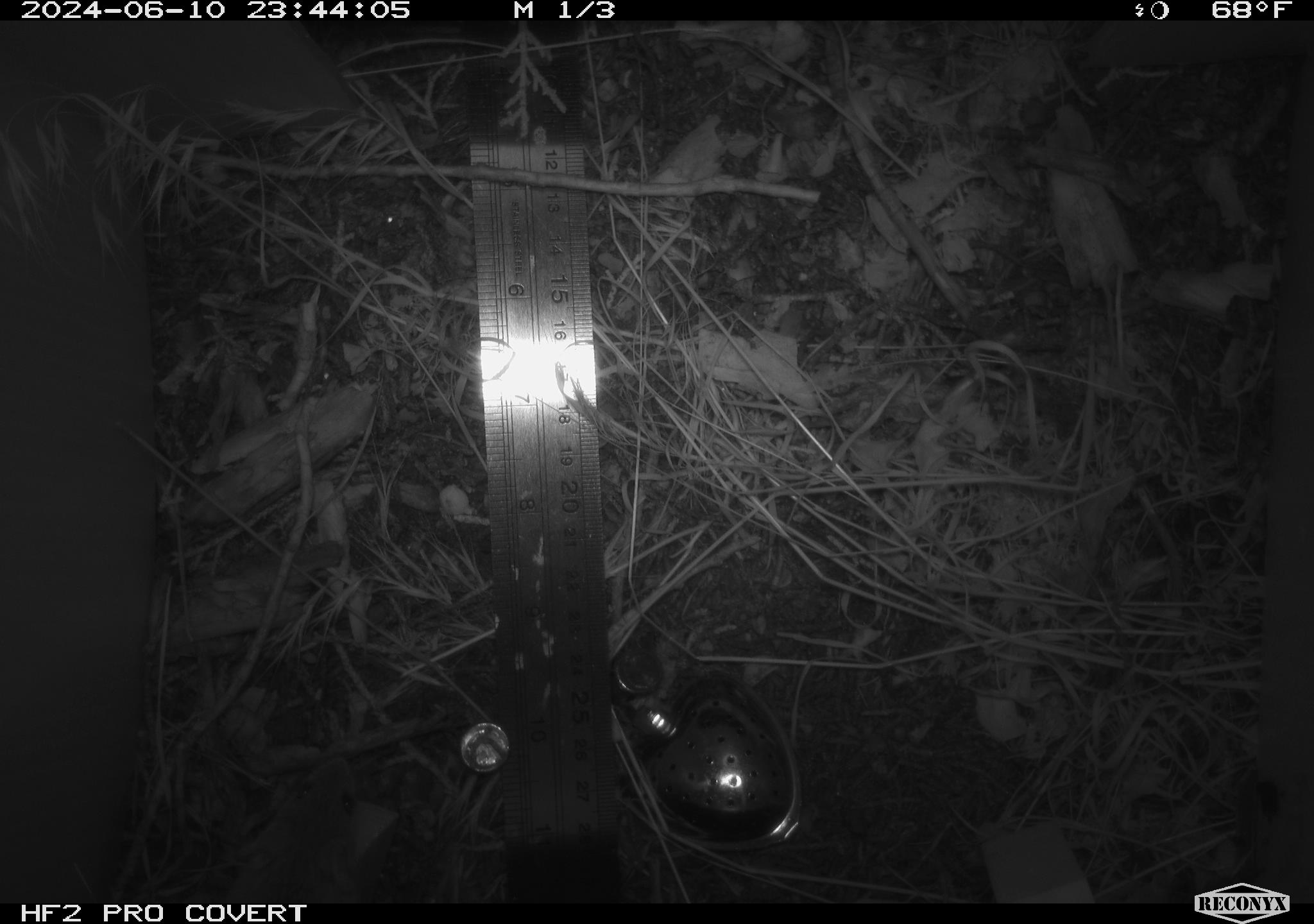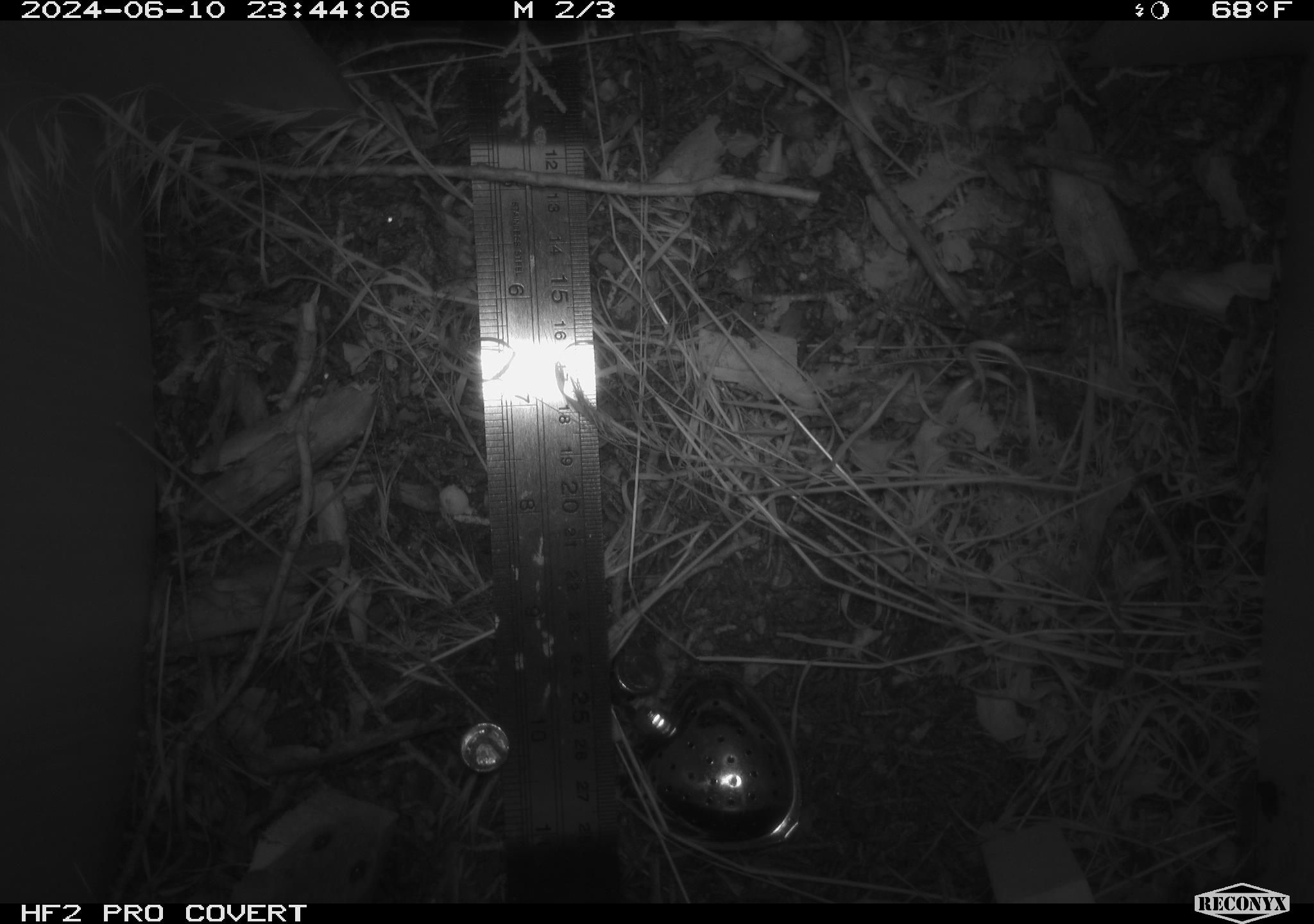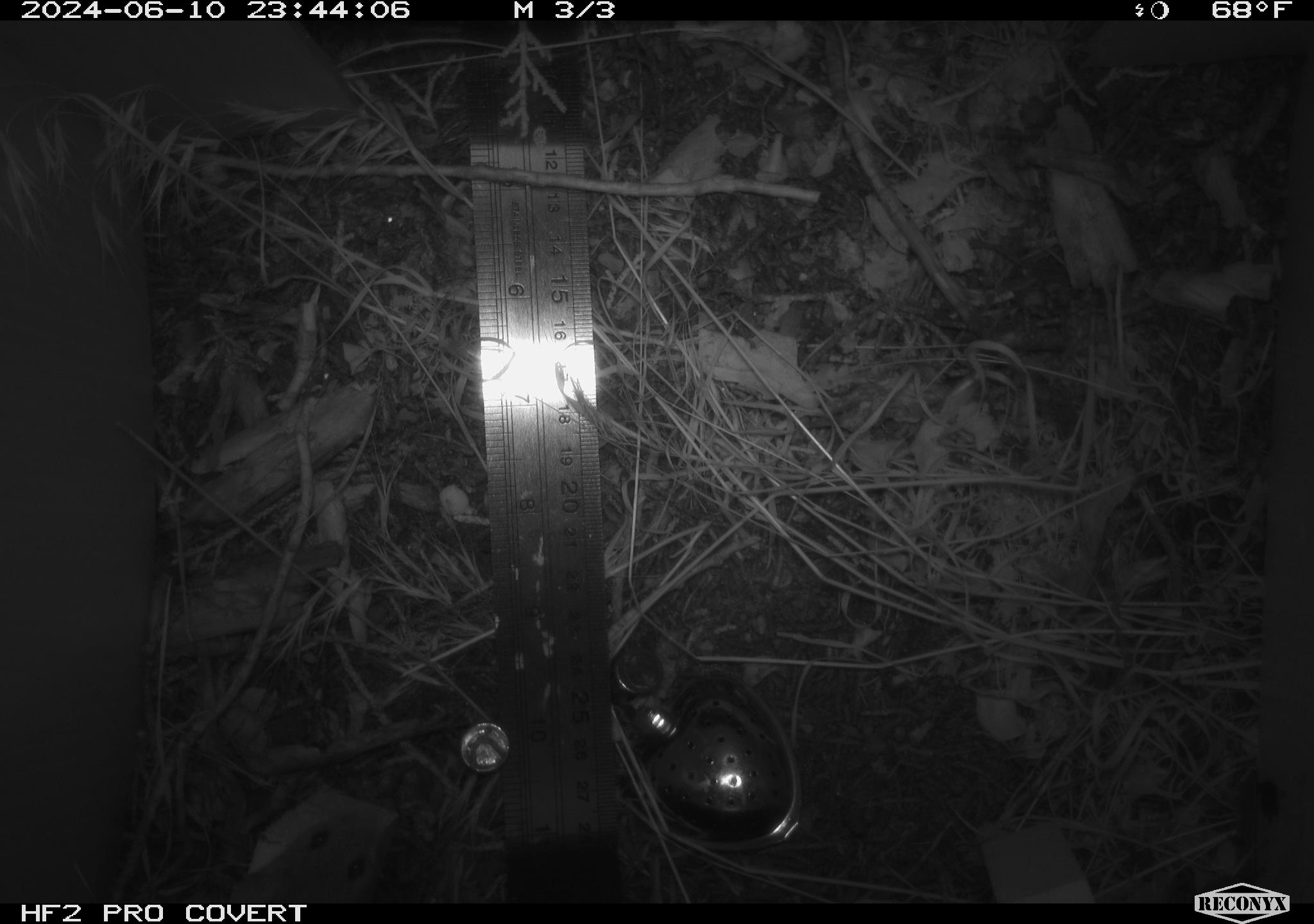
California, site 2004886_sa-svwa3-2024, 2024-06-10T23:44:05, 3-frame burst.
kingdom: Animalia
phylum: Chordata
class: Mammalia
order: Rodentia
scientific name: Rodentia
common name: mouse species